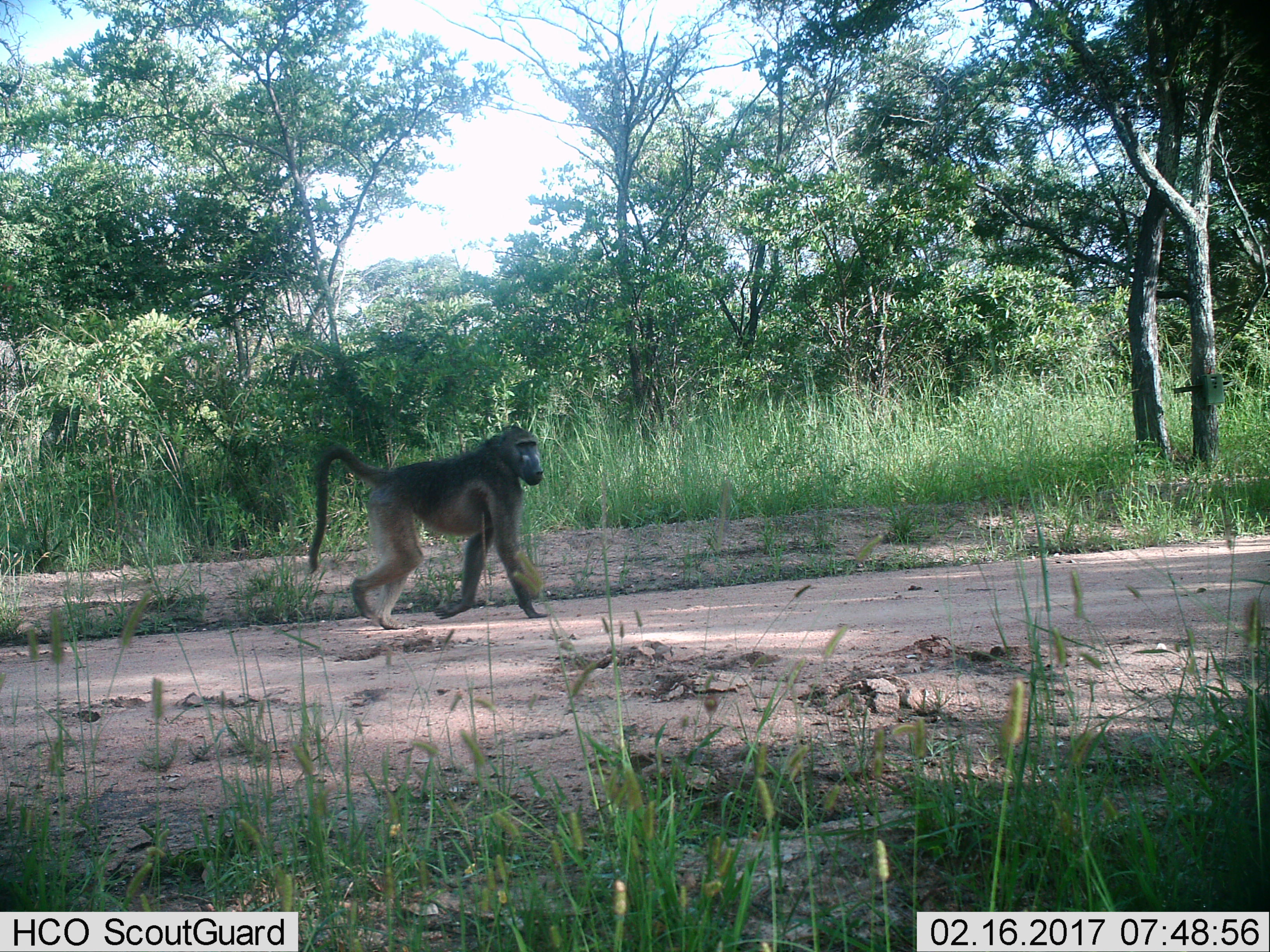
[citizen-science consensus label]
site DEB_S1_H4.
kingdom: Animalia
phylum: Chordata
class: Mammalia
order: Primates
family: Cercopithecidae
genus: Papio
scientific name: Papio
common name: baboon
Baboon (Papio), count 1. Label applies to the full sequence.